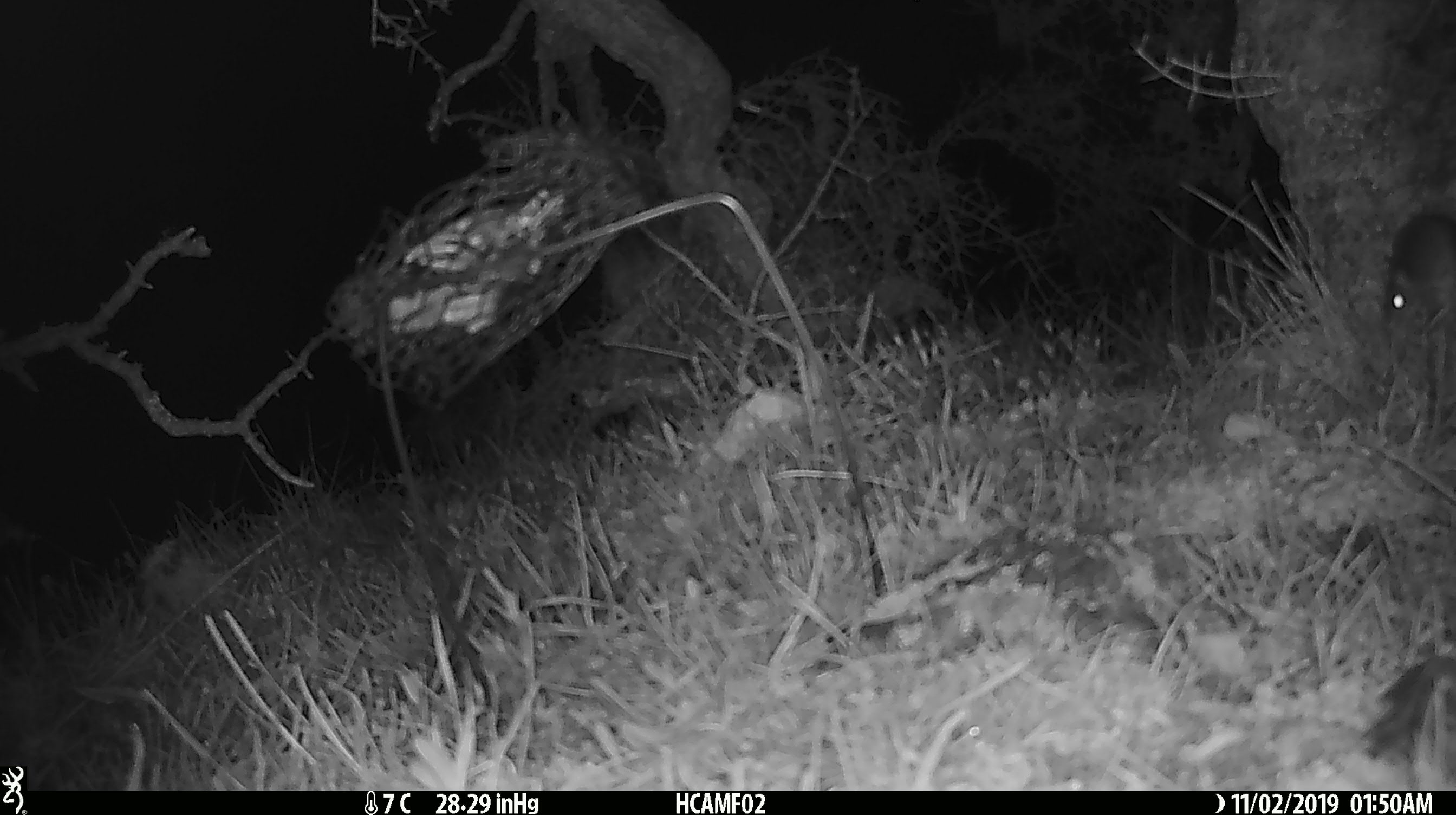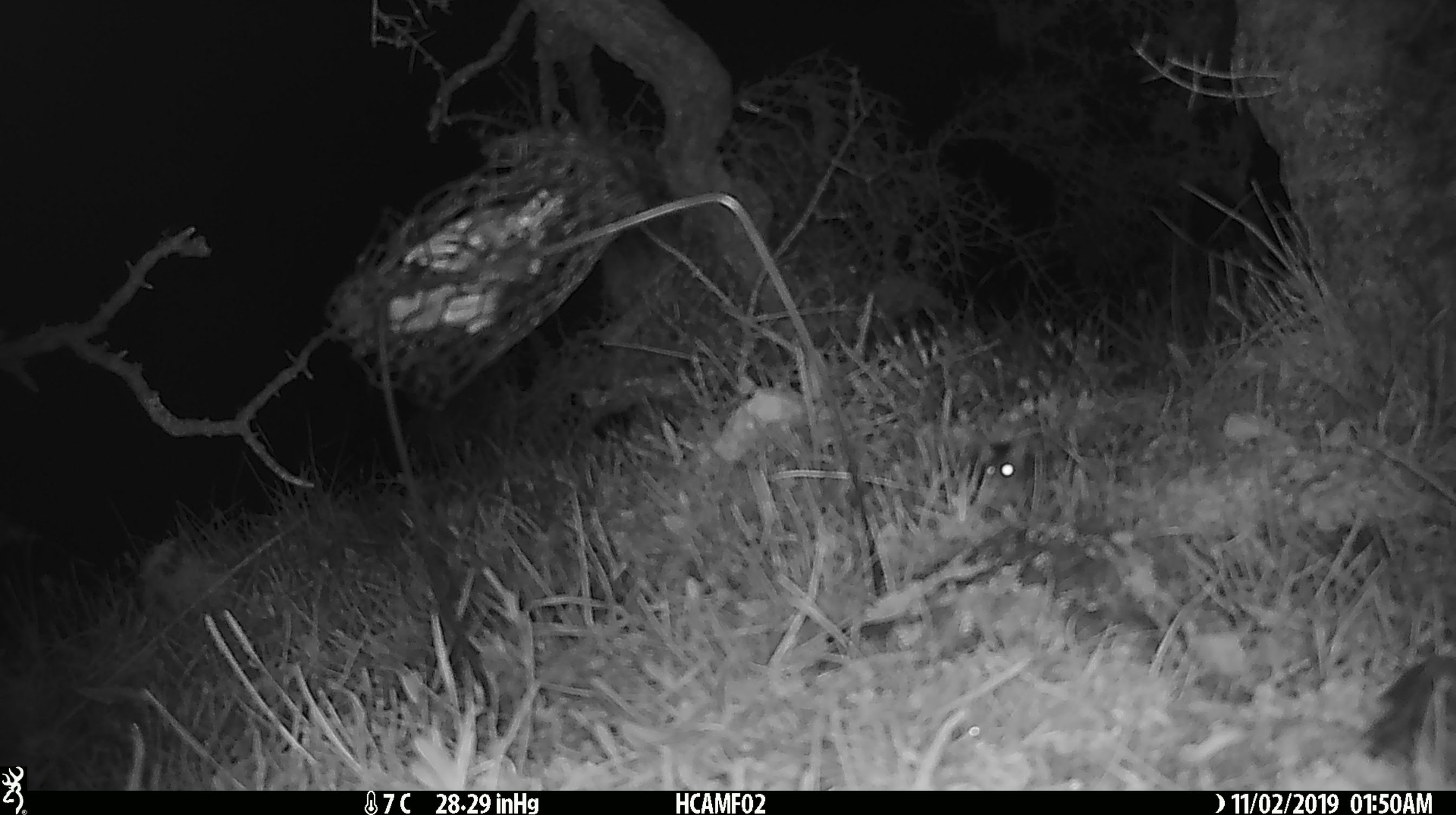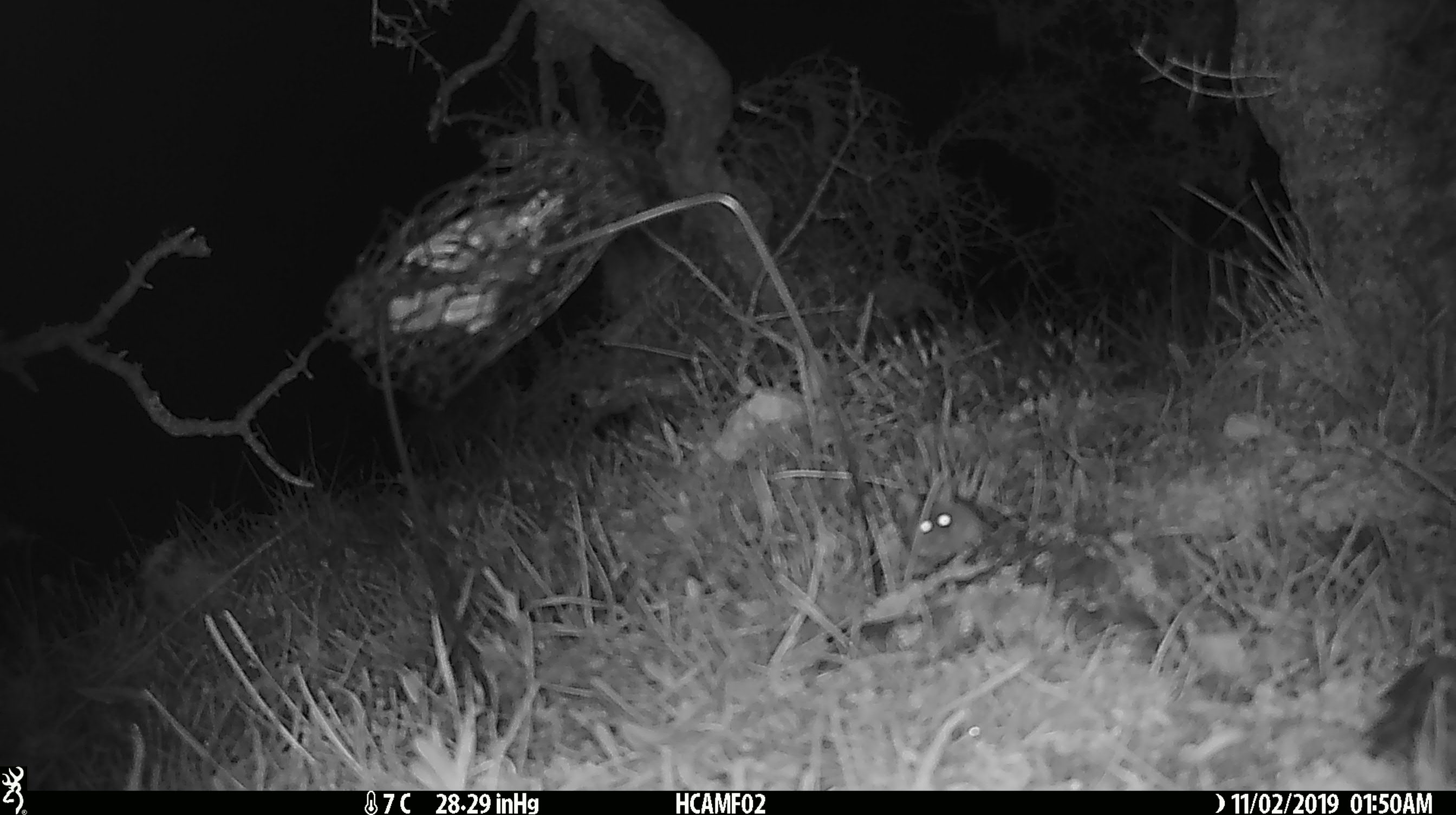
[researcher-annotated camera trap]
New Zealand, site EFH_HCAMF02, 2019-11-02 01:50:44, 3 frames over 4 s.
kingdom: Animalia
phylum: Chordata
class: Mammalia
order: Rodentia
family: Muridae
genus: Mus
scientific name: Mus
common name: mouse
Mouse (Mus).